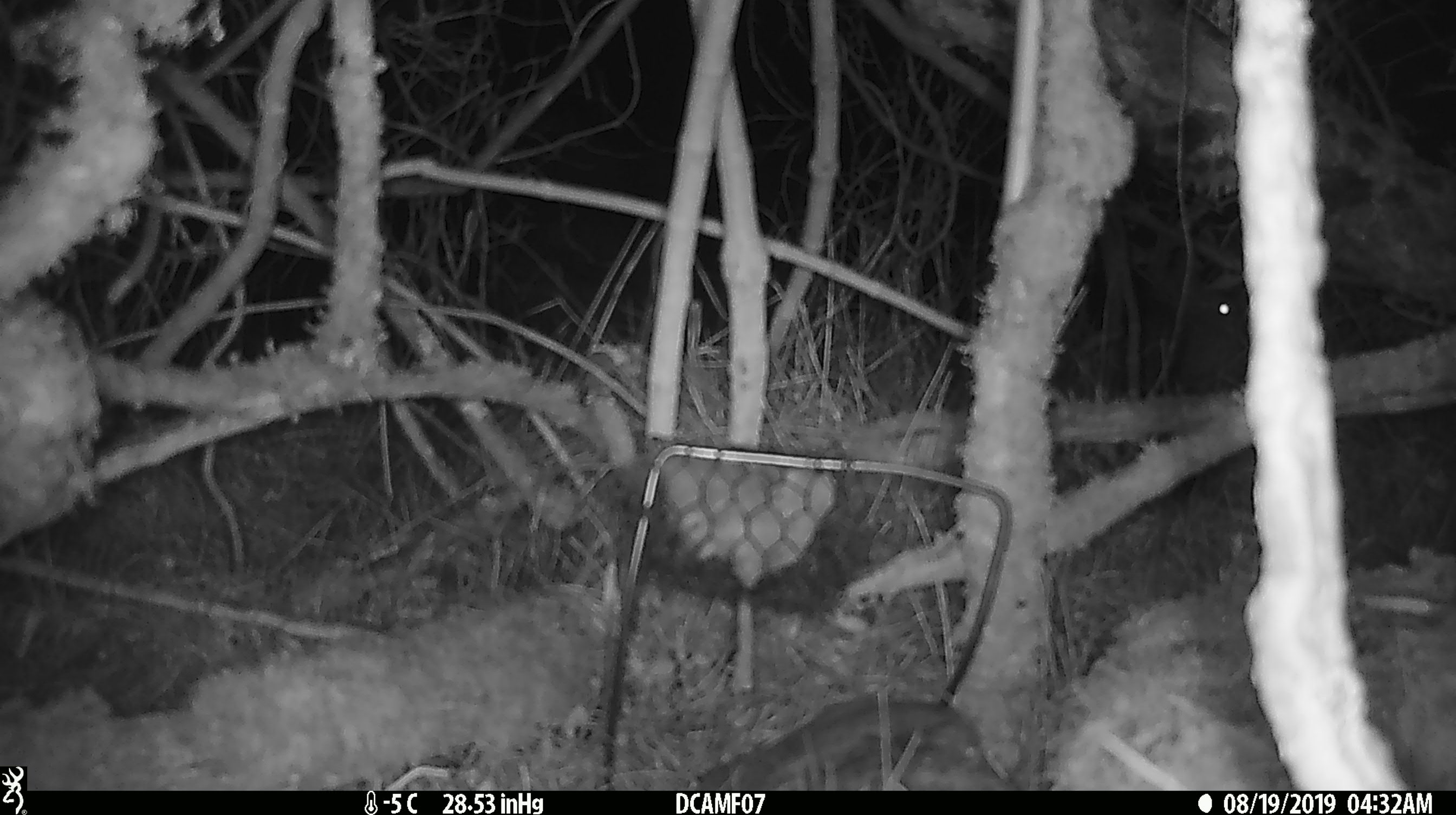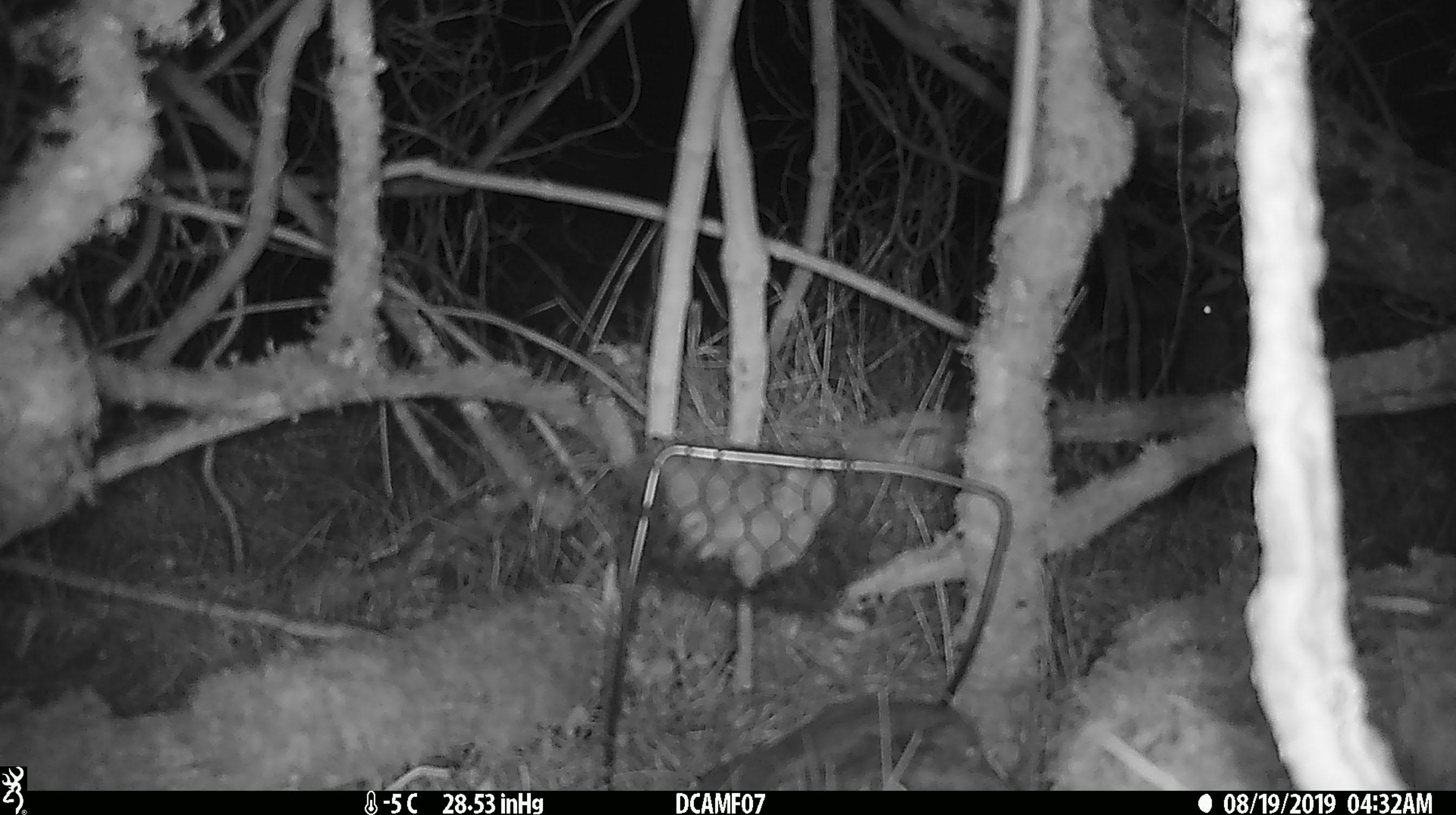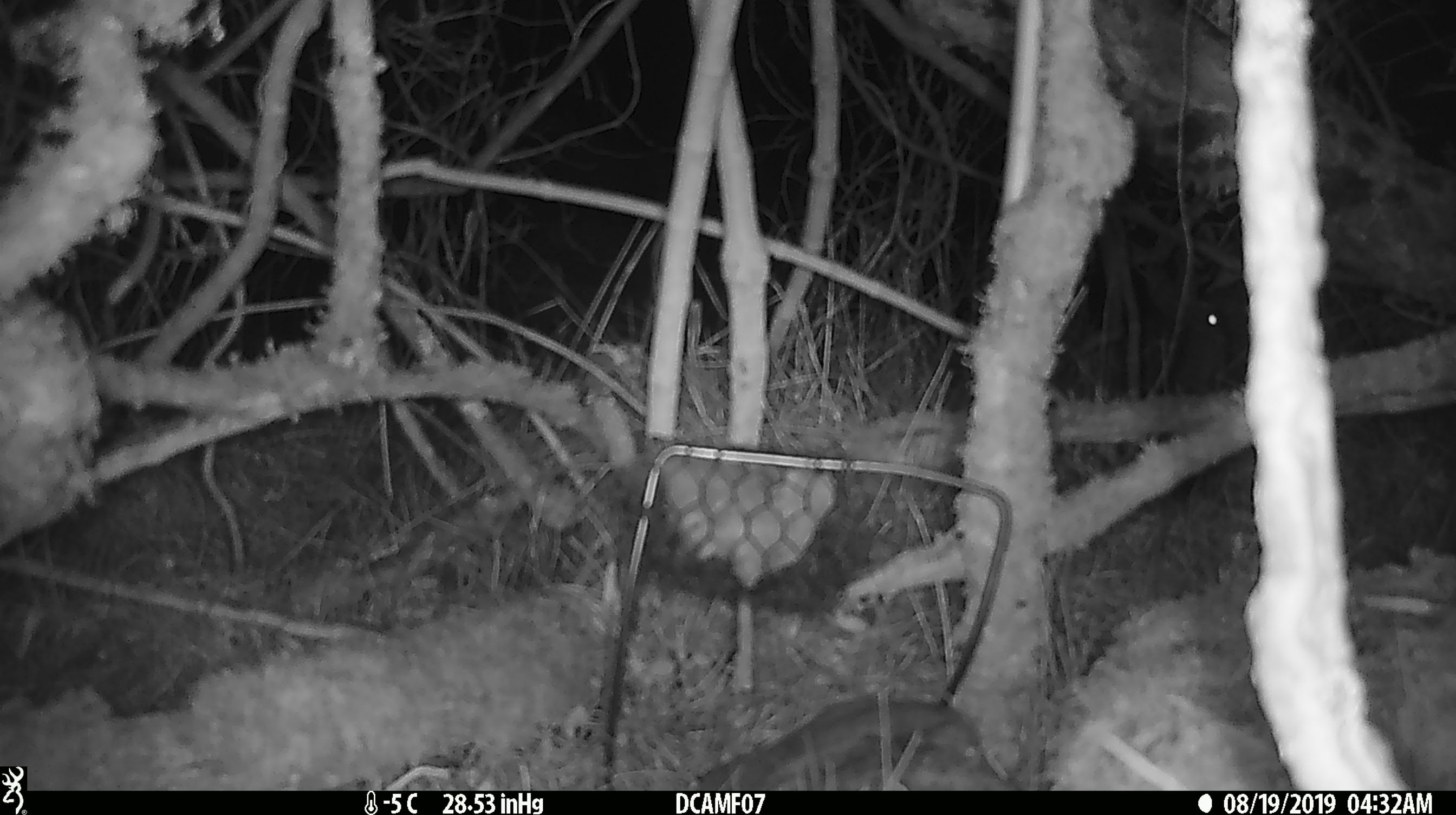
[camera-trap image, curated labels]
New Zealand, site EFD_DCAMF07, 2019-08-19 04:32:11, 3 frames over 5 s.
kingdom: Animalia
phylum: Chordata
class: Mammalia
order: Lagomorpha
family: Leporidae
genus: Oryctolagus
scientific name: Oryctolagus cuniculus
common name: european rabbit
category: rabbit